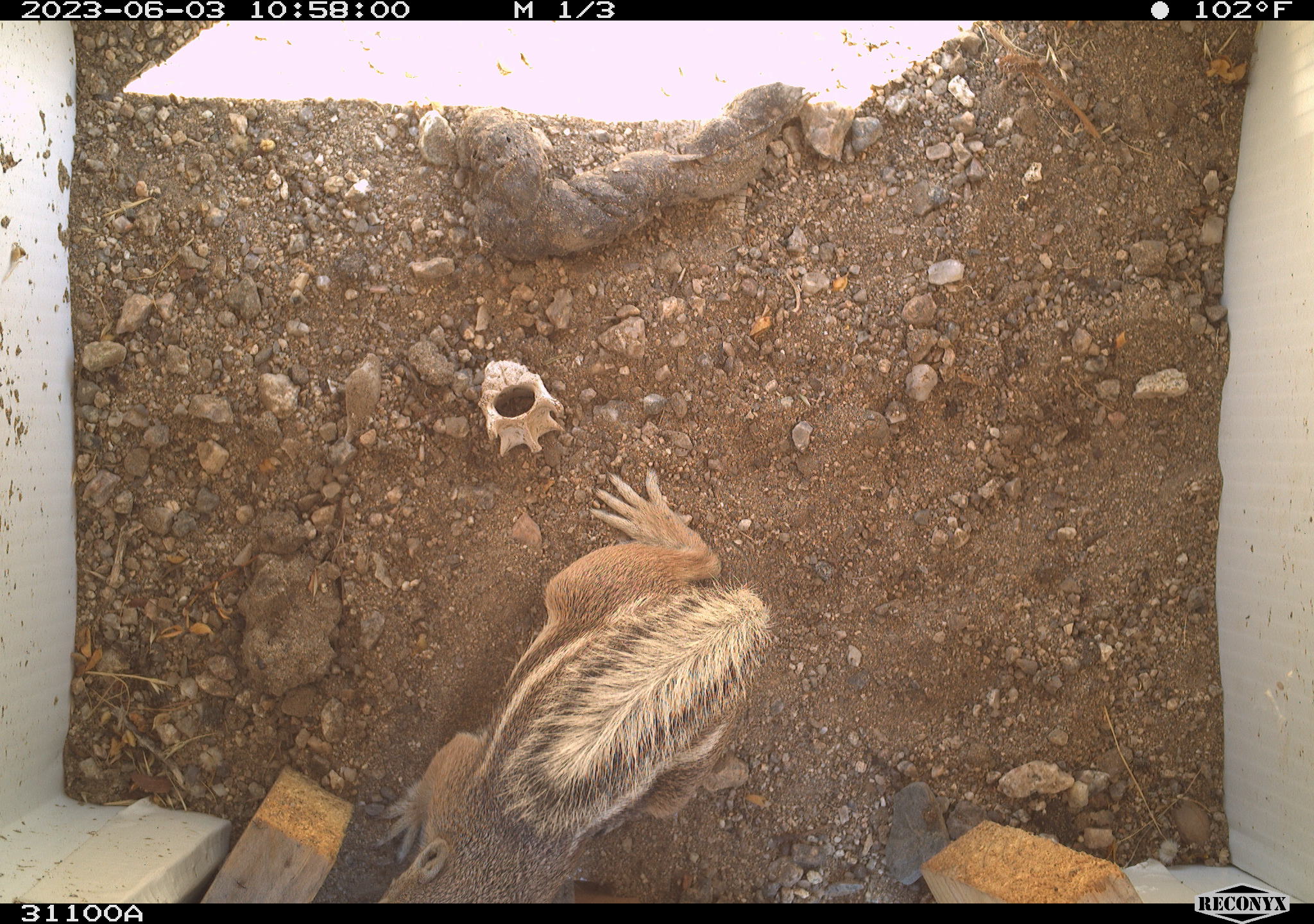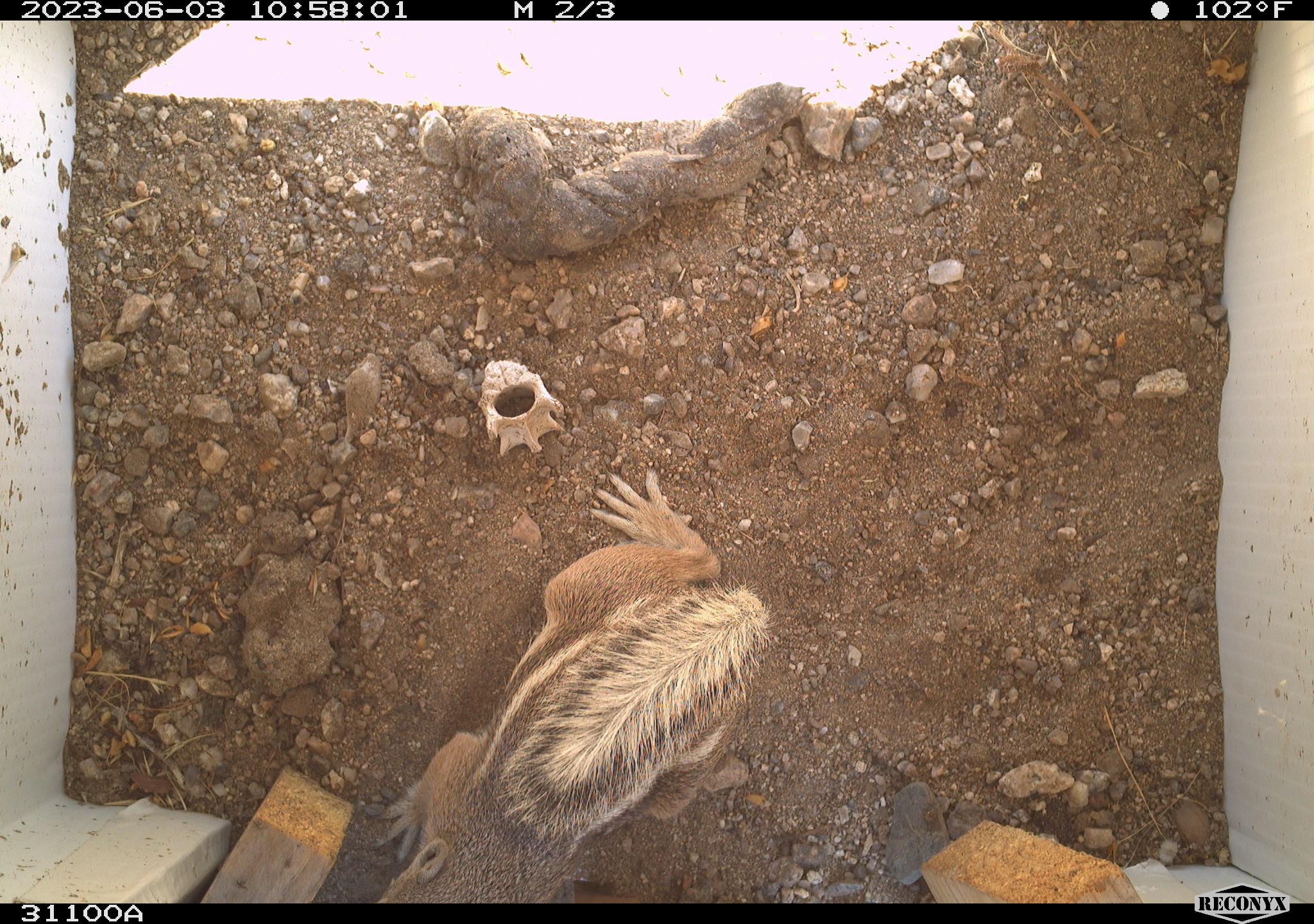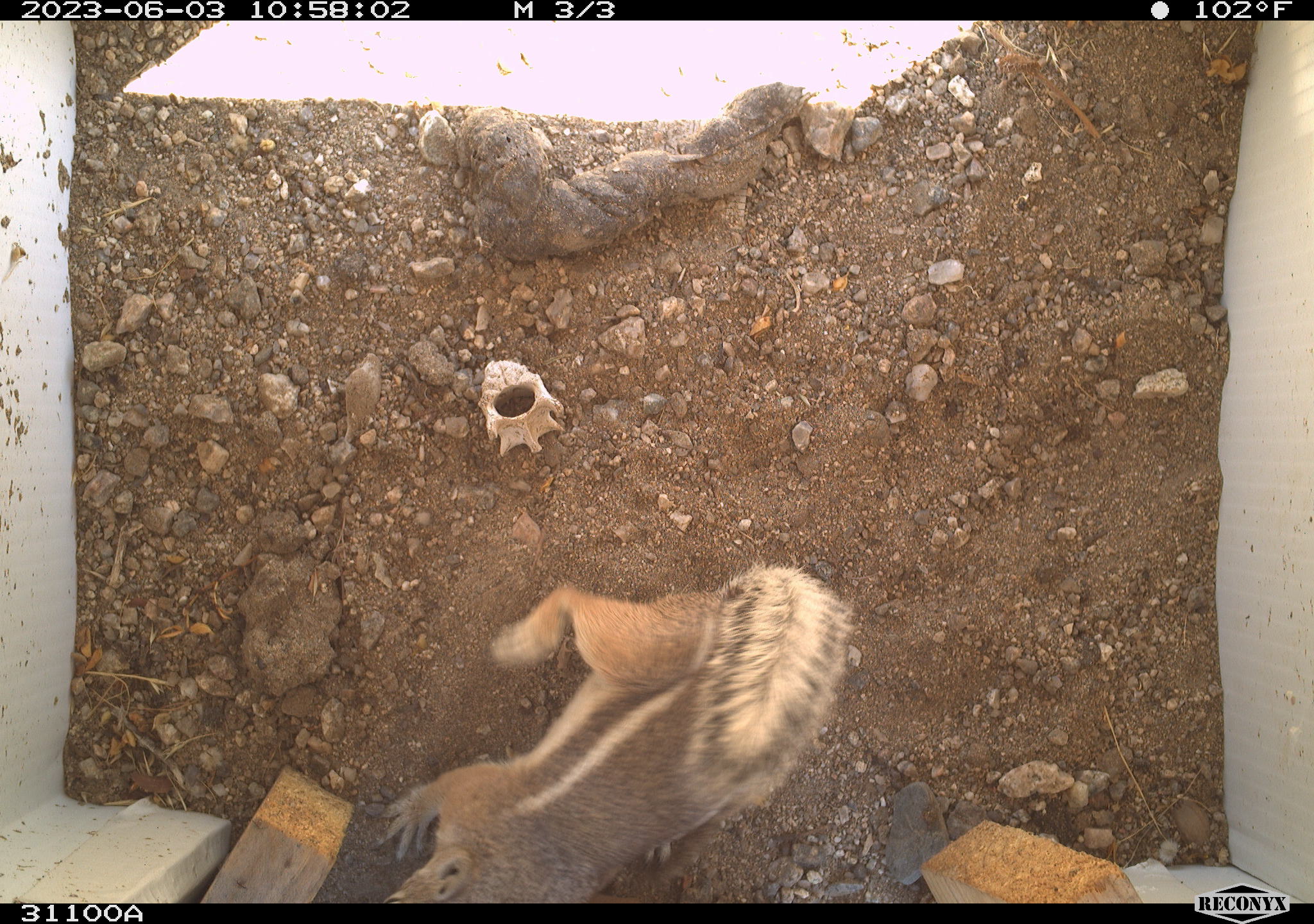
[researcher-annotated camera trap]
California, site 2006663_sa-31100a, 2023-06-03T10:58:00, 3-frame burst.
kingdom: Animalia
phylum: Chordata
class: Mammalia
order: Rodentia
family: Sciuridae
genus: Ammospermophilus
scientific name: Ammospermophilus leucurus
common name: white-tailed antelope squirrel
White-tailed antelope squirrel (Ammospermophilus leucurus).